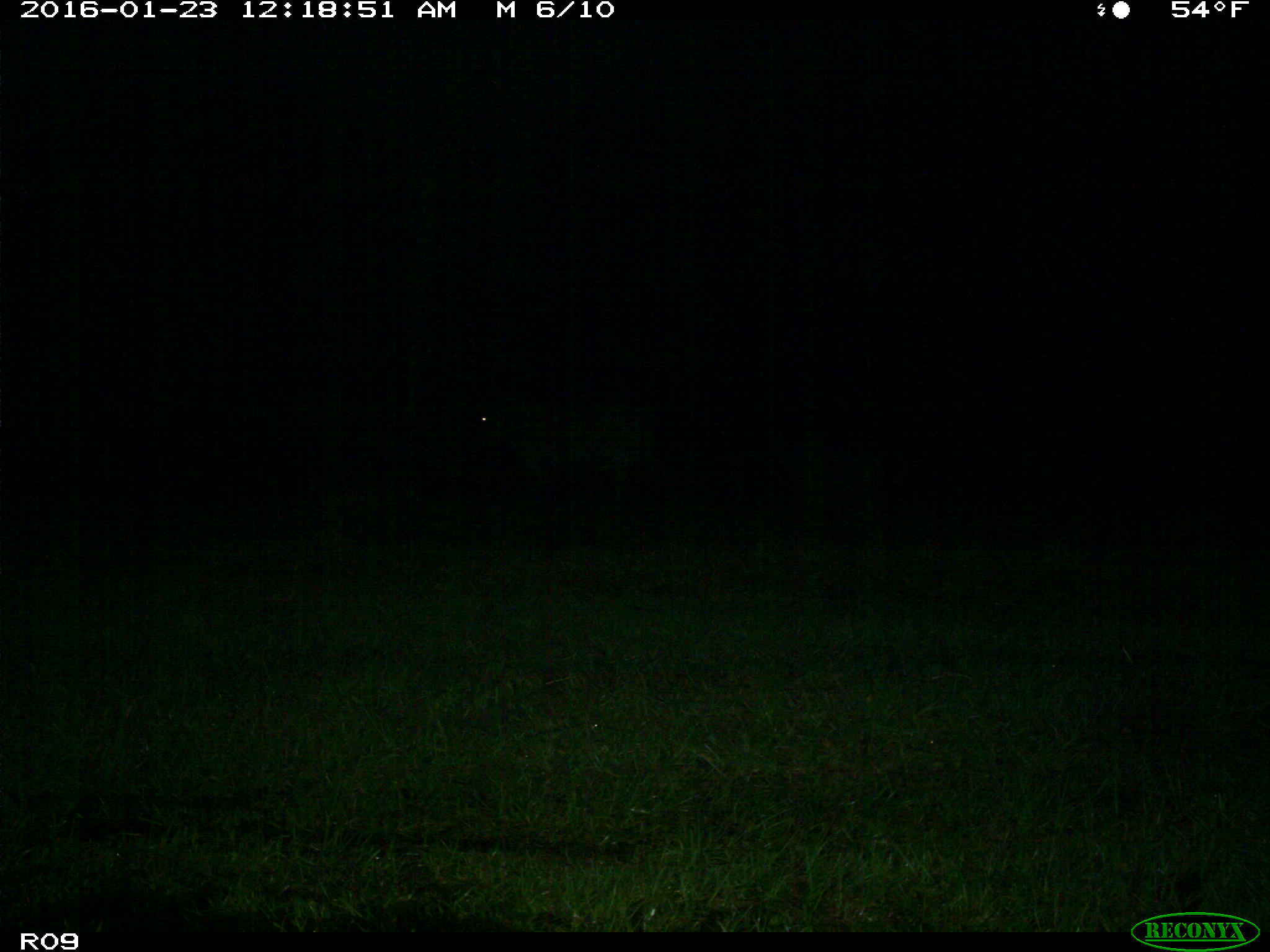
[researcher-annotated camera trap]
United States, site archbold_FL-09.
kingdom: Animalia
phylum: Chordata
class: Mammalia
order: Artiodactyla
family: Bovidae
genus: Bos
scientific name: Bos taurus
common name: domestic cow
Bos taurus (domestic cow).